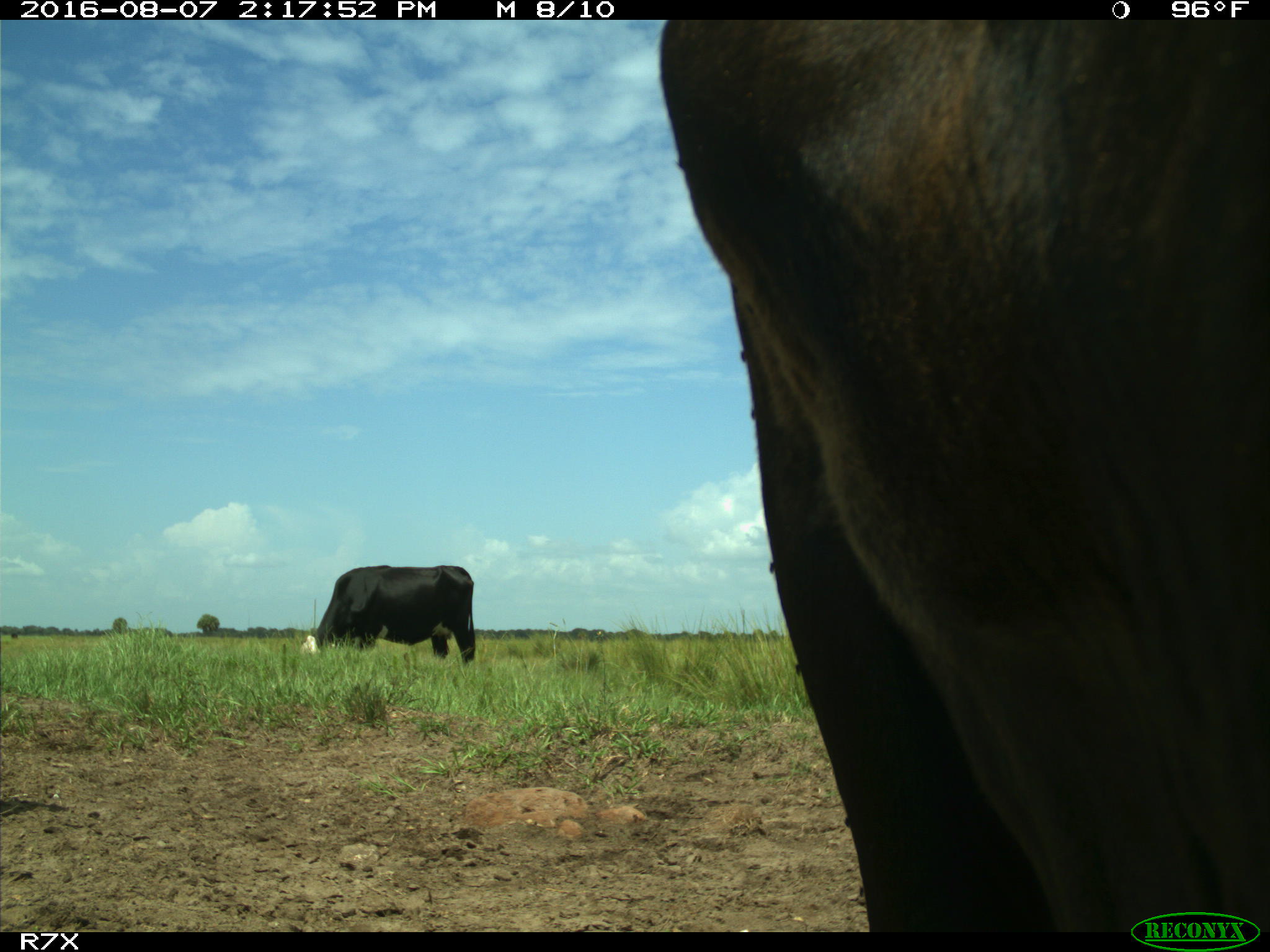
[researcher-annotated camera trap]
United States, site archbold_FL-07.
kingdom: Animalia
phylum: Chordata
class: Mammalia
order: Artiodactyla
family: Bovidae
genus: Bos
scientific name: Bos taurus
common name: domestic cow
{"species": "Bos taurus (domestic cow)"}